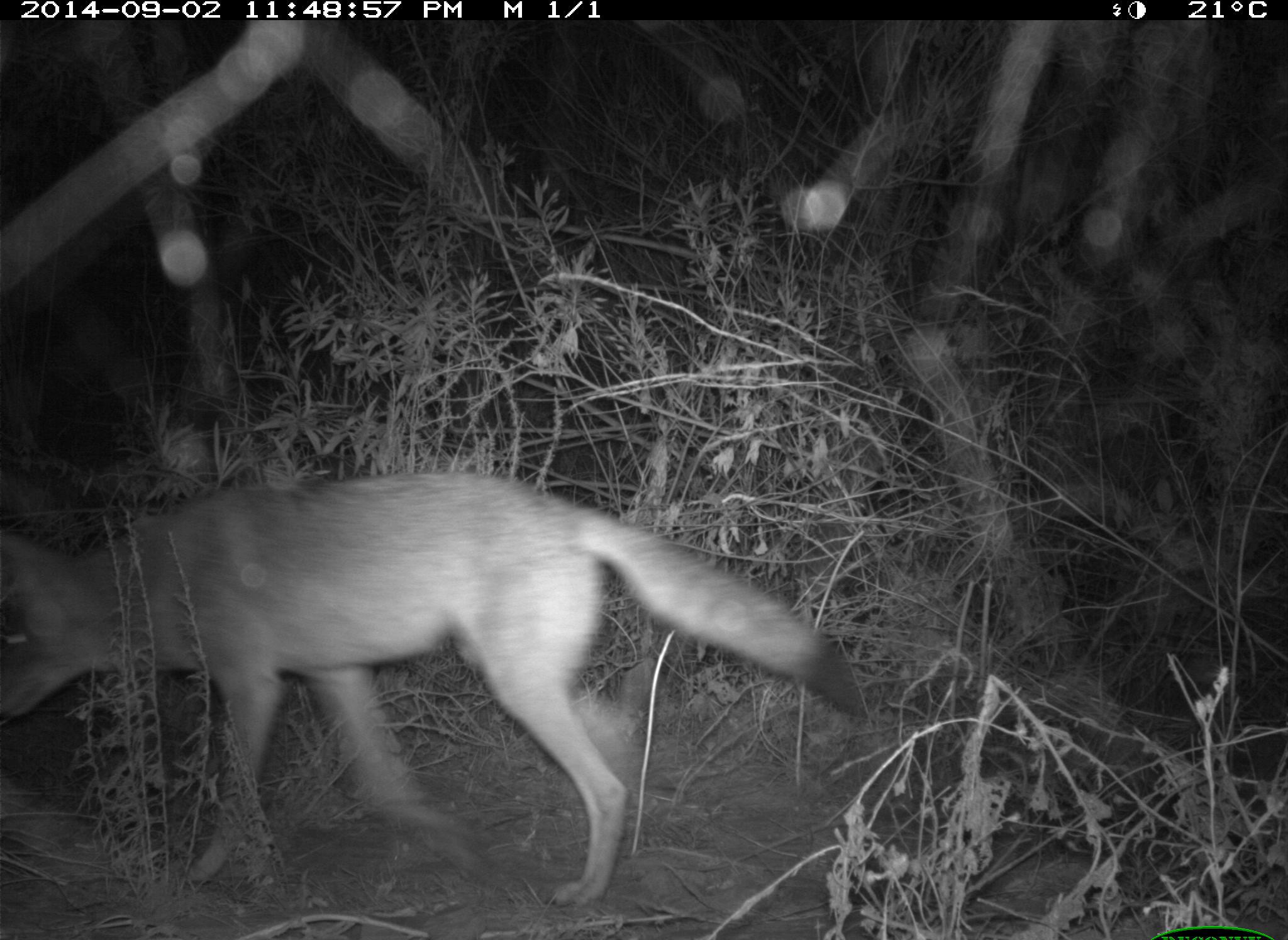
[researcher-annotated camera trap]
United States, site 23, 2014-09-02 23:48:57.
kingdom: Animalia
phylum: Chordata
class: Mammalia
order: Carnivora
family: Canidae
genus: Canis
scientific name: Canis latrans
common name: coyote